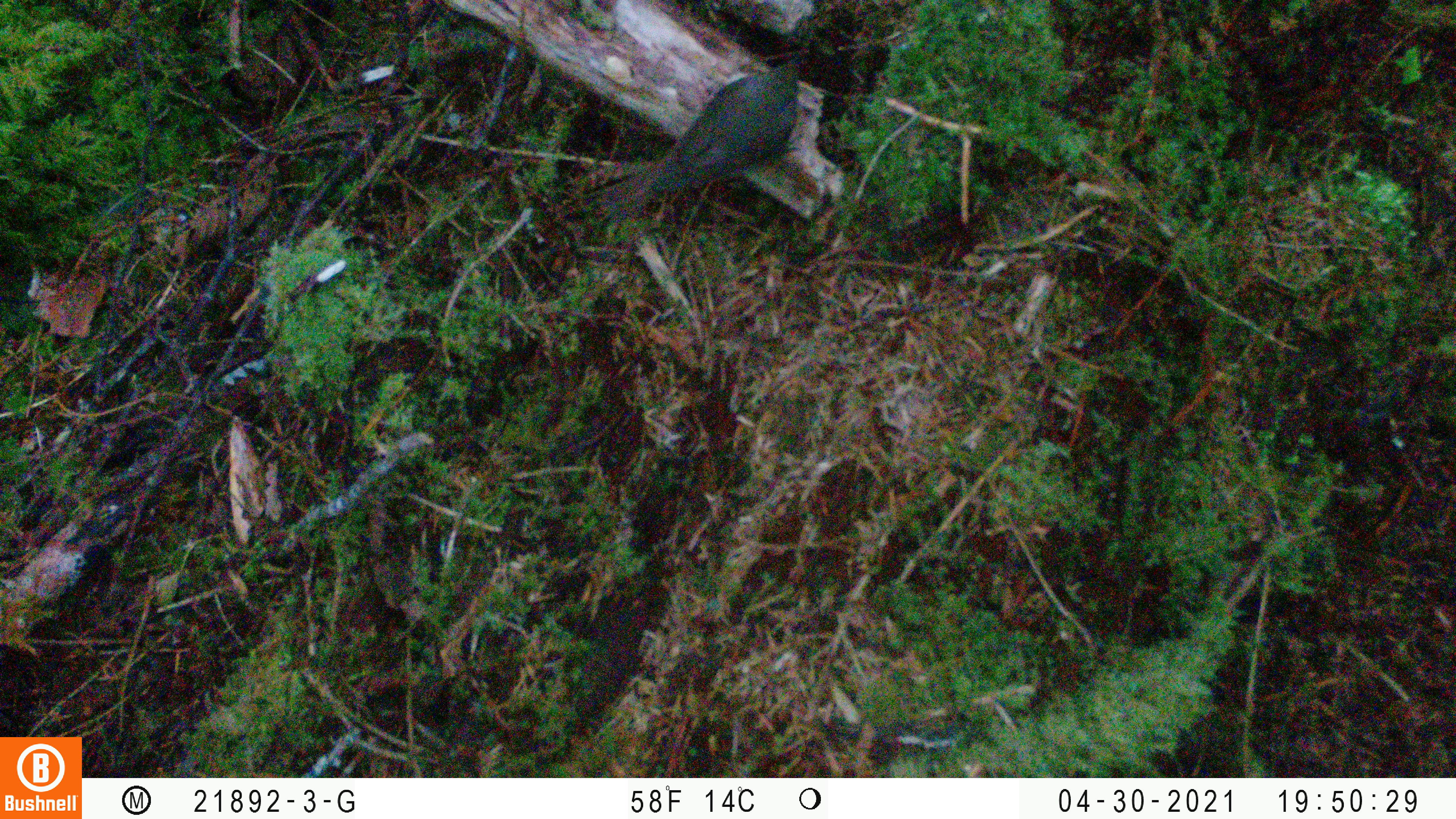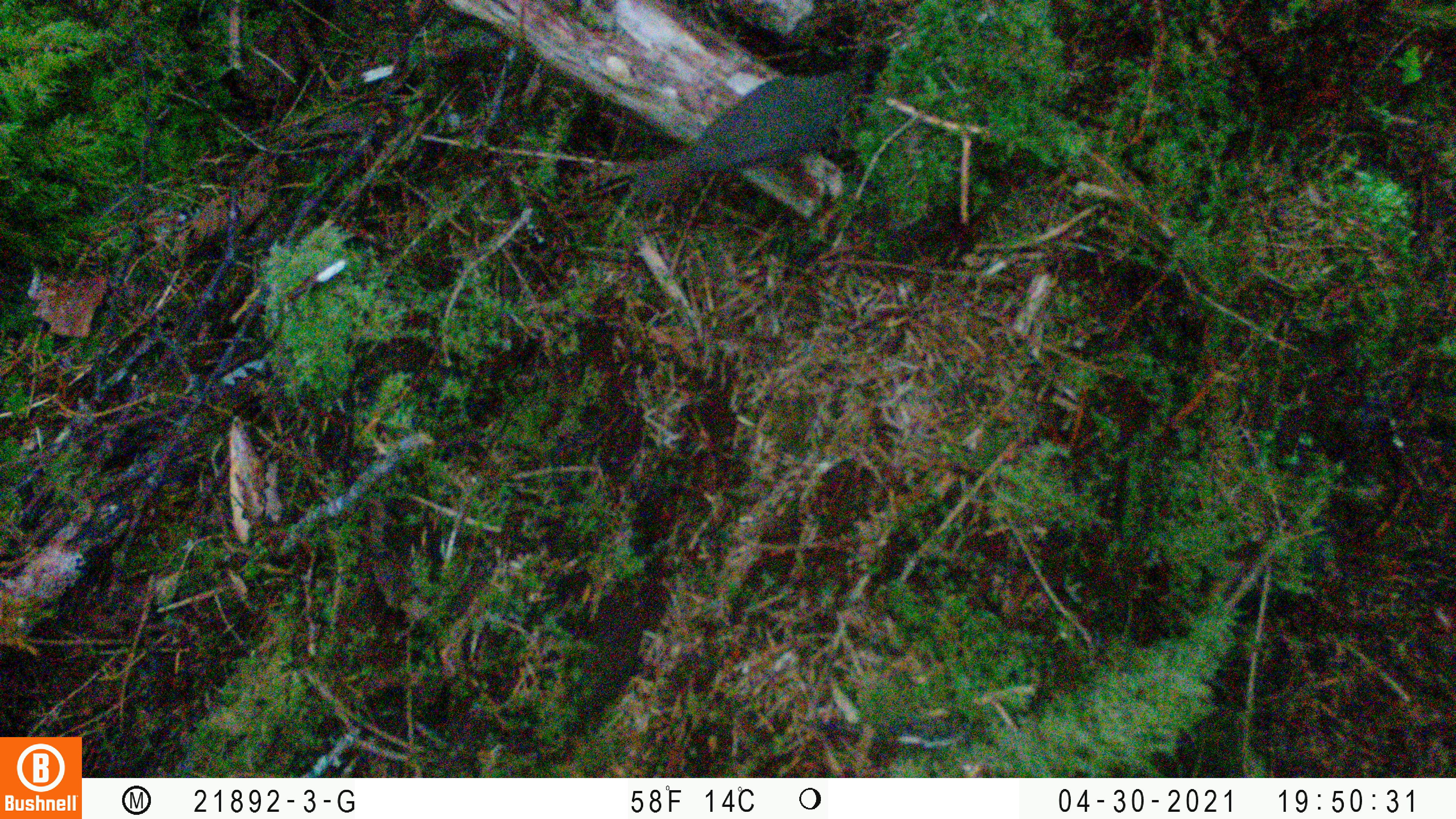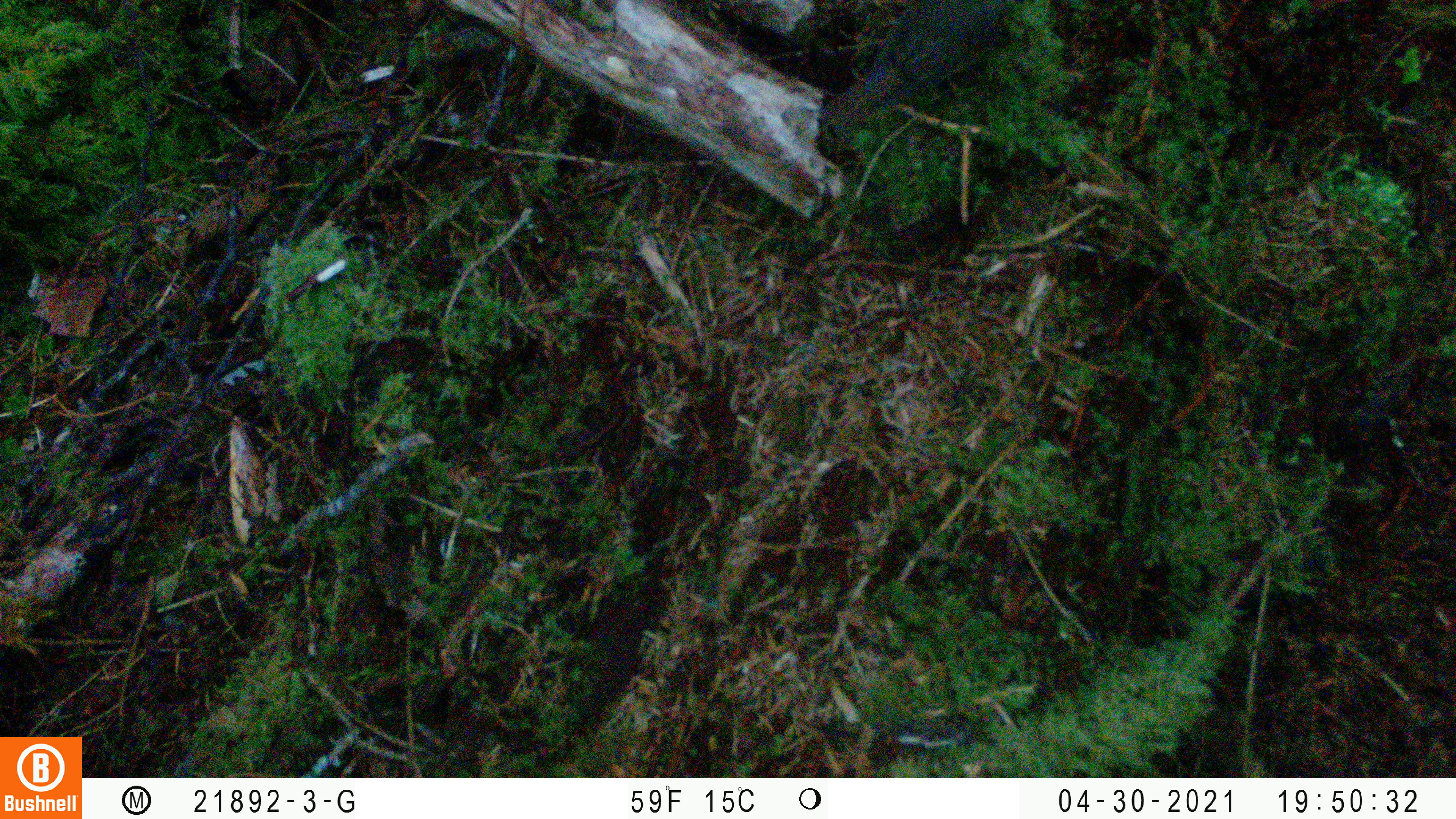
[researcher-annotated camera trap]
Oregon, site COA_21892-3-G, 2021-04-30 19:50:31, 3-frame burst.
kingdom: Animalia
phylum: Chordata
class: Aves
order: Passeriformes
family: Turdidae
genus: Catharus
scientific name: Catharus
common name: brown thrushes and nightingale-thrushes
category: catharus species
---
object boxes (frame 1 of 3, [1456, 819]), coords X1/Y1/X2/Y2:
catharus species: 566/43/826/243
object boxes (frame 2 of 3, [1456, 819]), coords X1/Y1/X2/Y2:
catharus species: 589/47/918/235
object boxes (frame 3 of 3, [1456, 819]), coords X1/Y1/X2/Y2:
catharus species: 785/0/1035/163